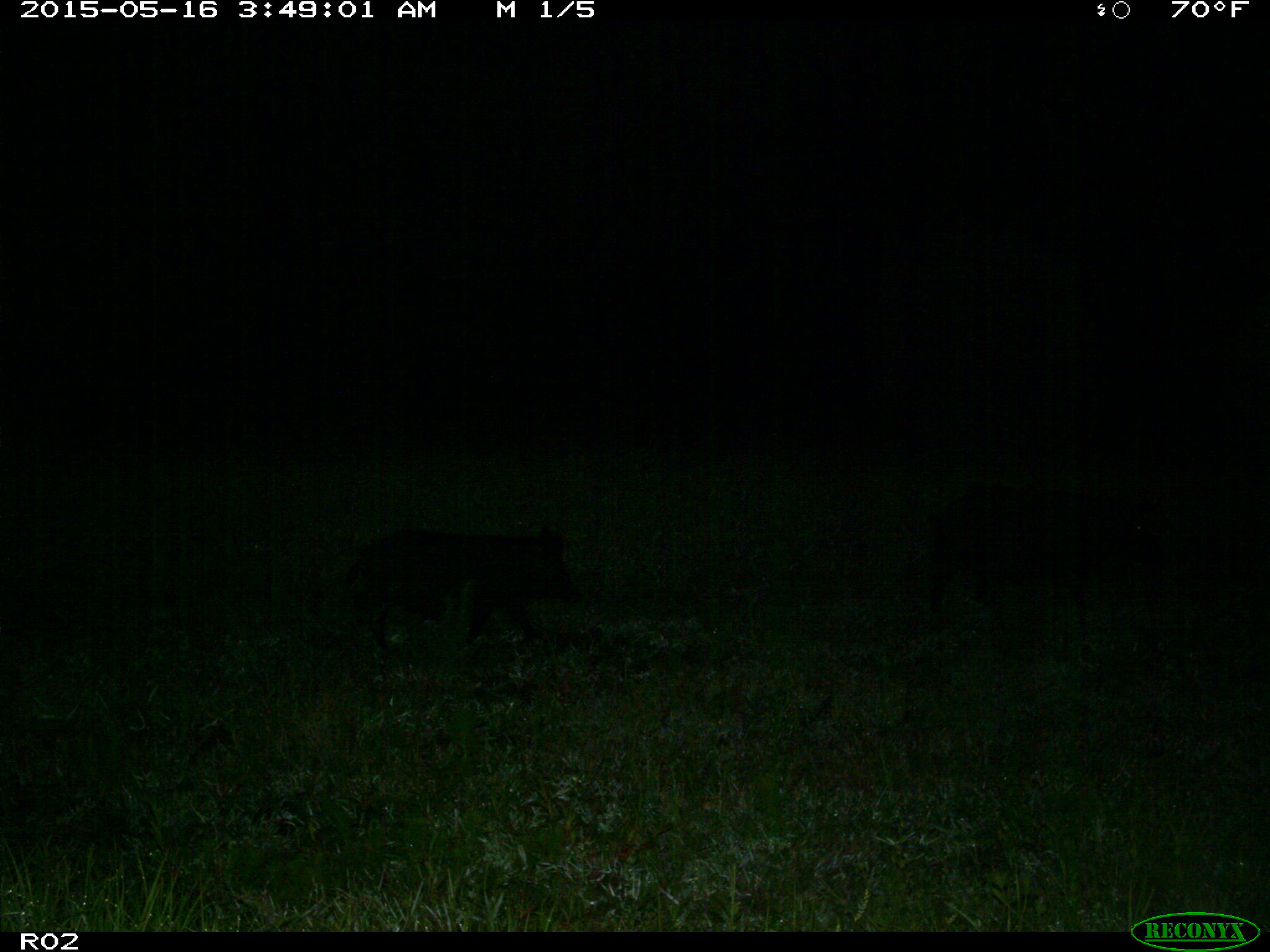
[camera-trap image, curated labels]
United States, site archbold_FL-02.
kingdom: Animalia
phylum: Chordata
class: Mammalia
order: Artiodactyla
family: Suidae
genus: Sus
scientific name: Sus scrofa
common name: wild boar